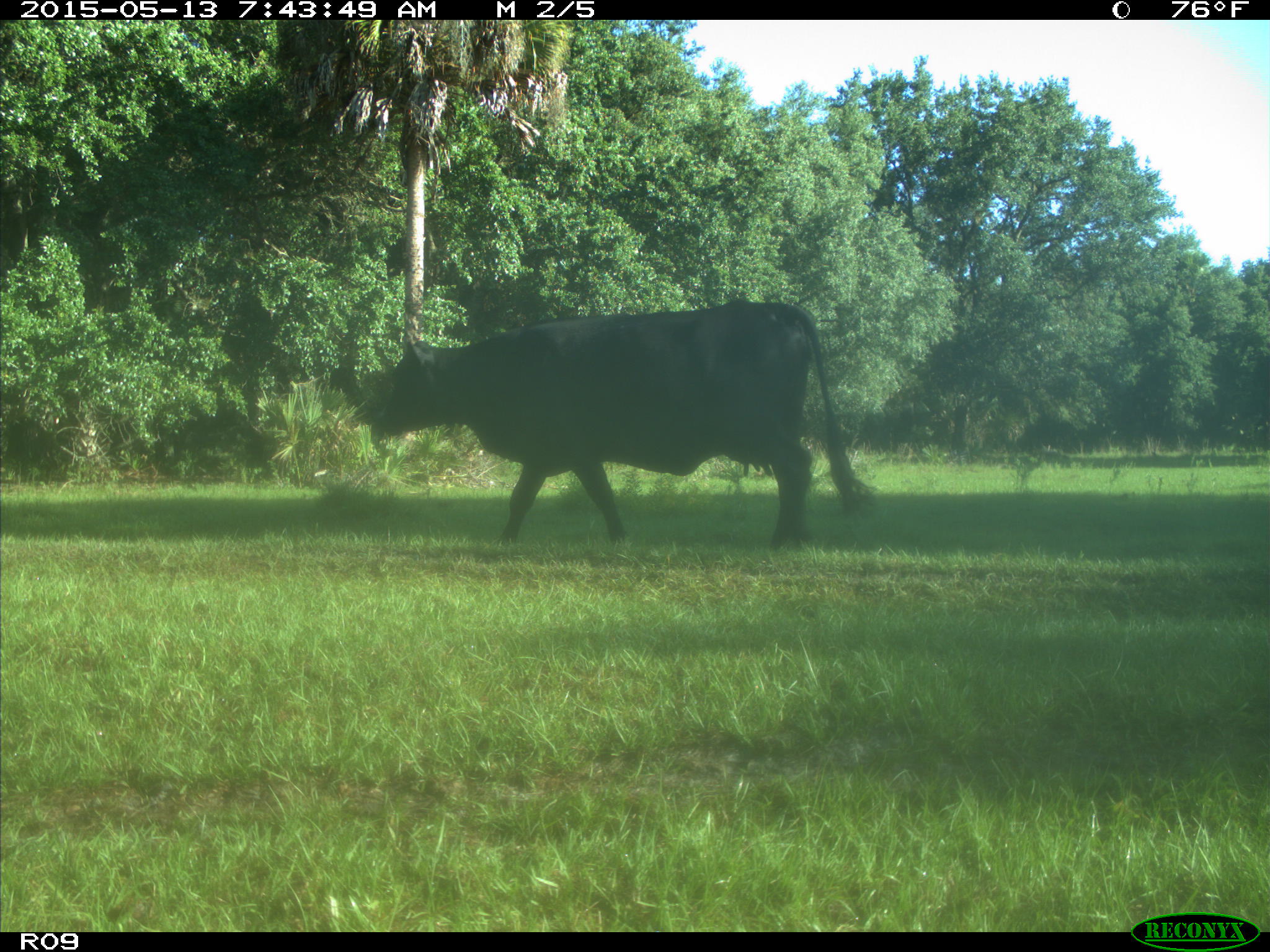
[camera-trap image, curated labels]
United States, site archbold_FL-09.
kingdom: Animalia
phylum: Chordata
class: Mammalia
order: Artiodactyla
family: Bovidae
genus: Bos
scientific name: Bos taurus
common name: domestic cow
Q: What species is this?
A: Bos taurus (domestic cow).